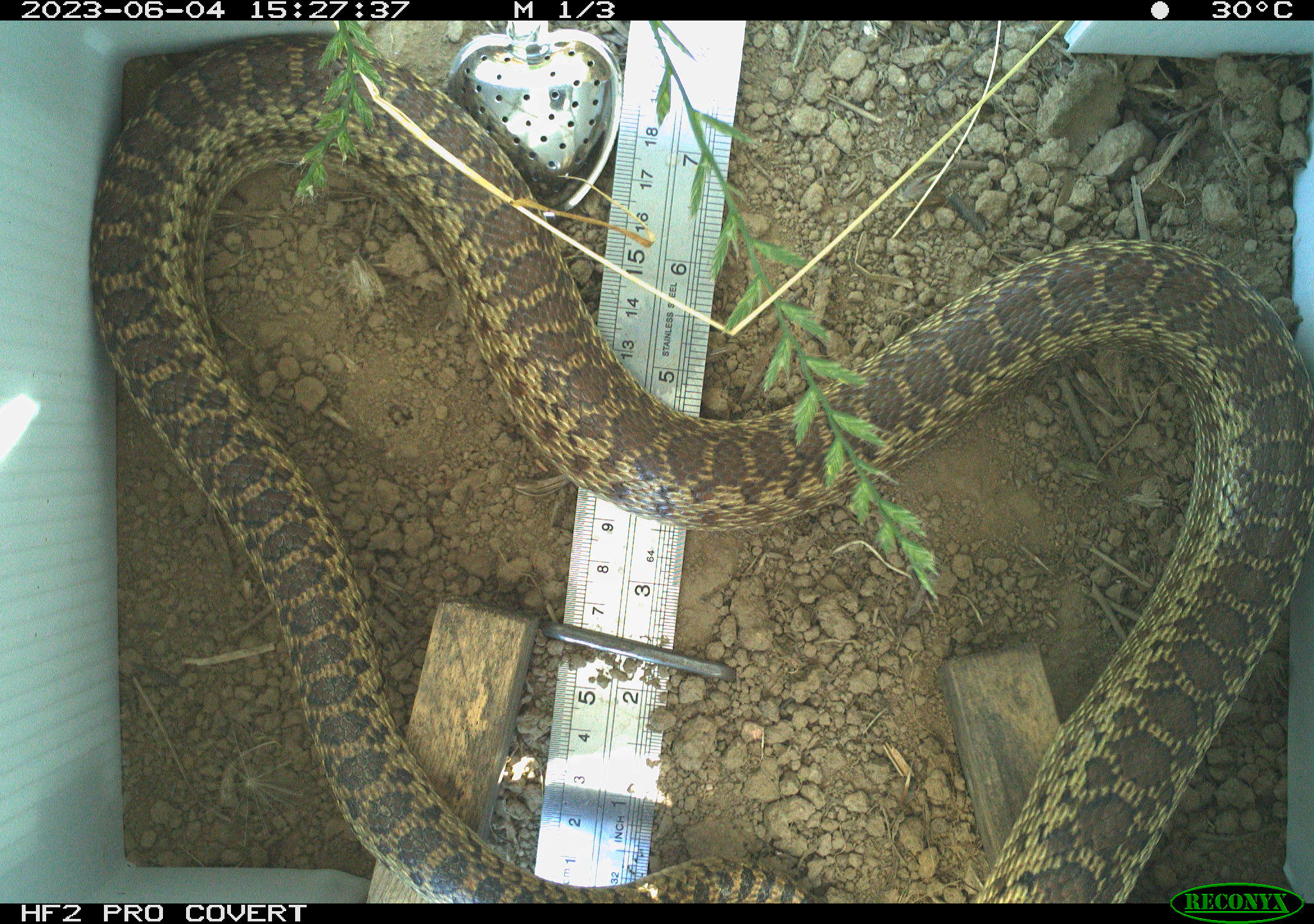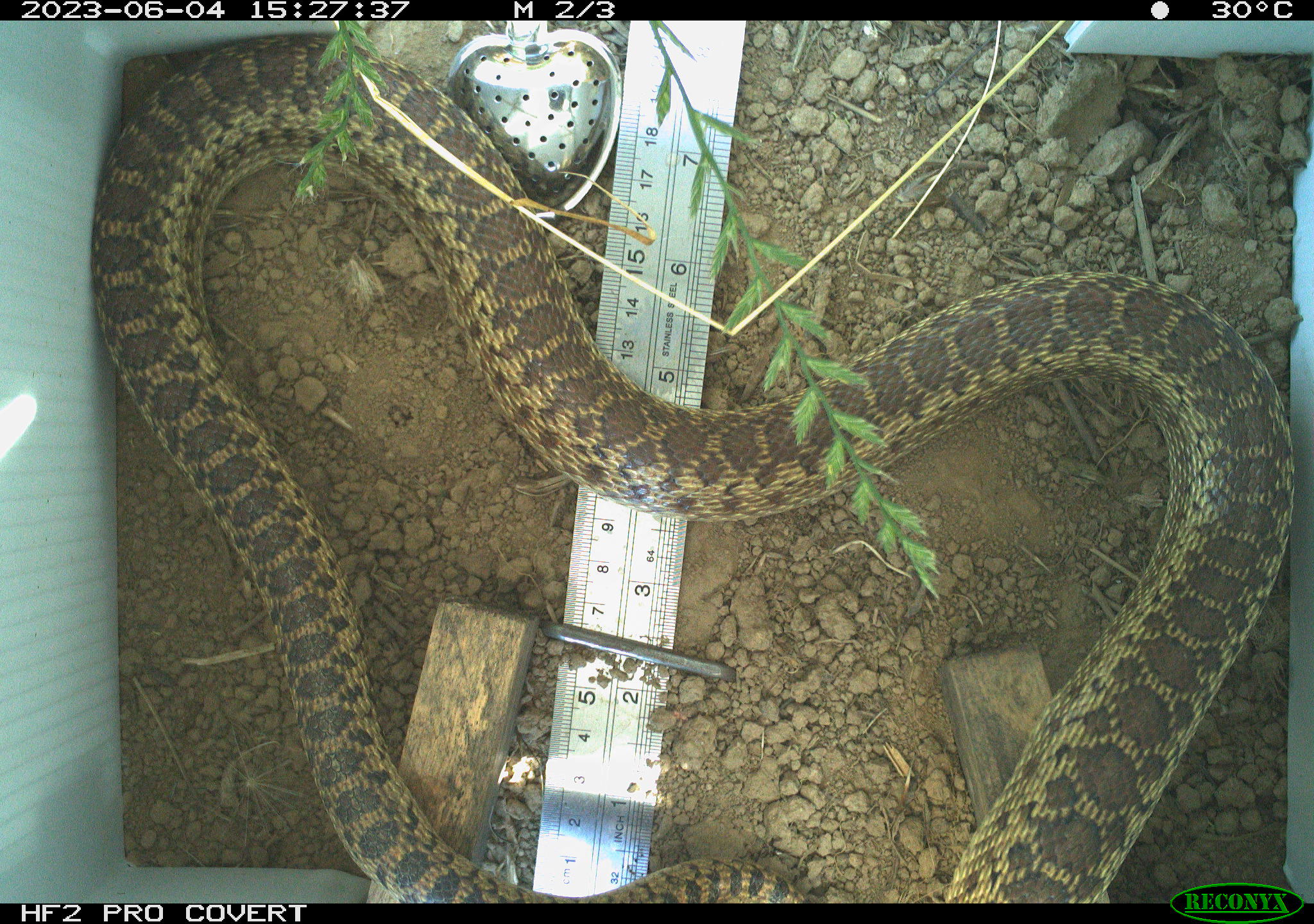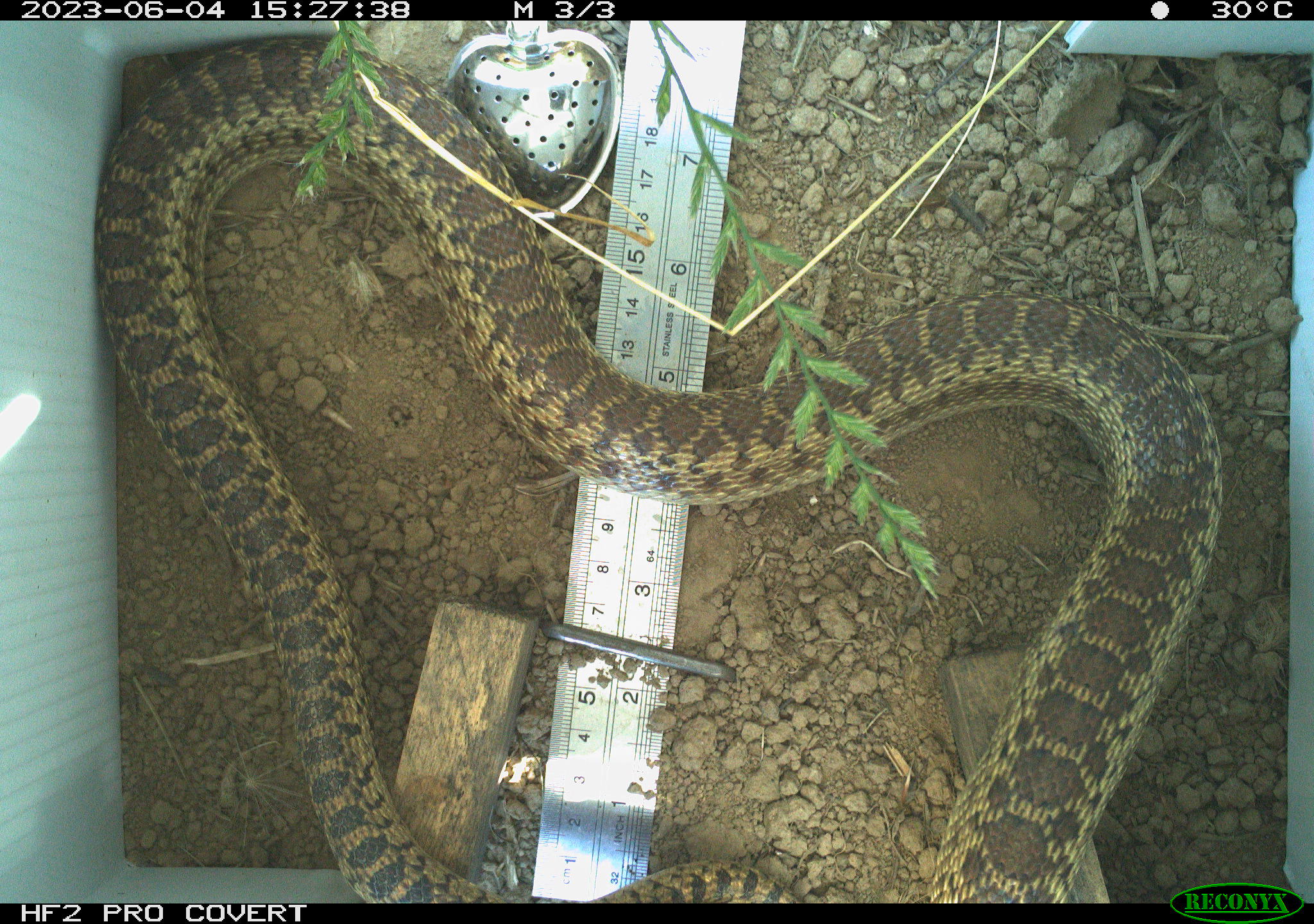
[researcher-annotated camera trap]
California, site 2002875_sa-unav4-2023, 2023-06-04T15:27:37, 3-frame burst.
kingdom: Animalia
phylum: Chordata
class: Reptilia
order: Squamata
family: Colubridae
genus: Pituophis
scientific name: Pituophis catenifer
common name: gophersnake